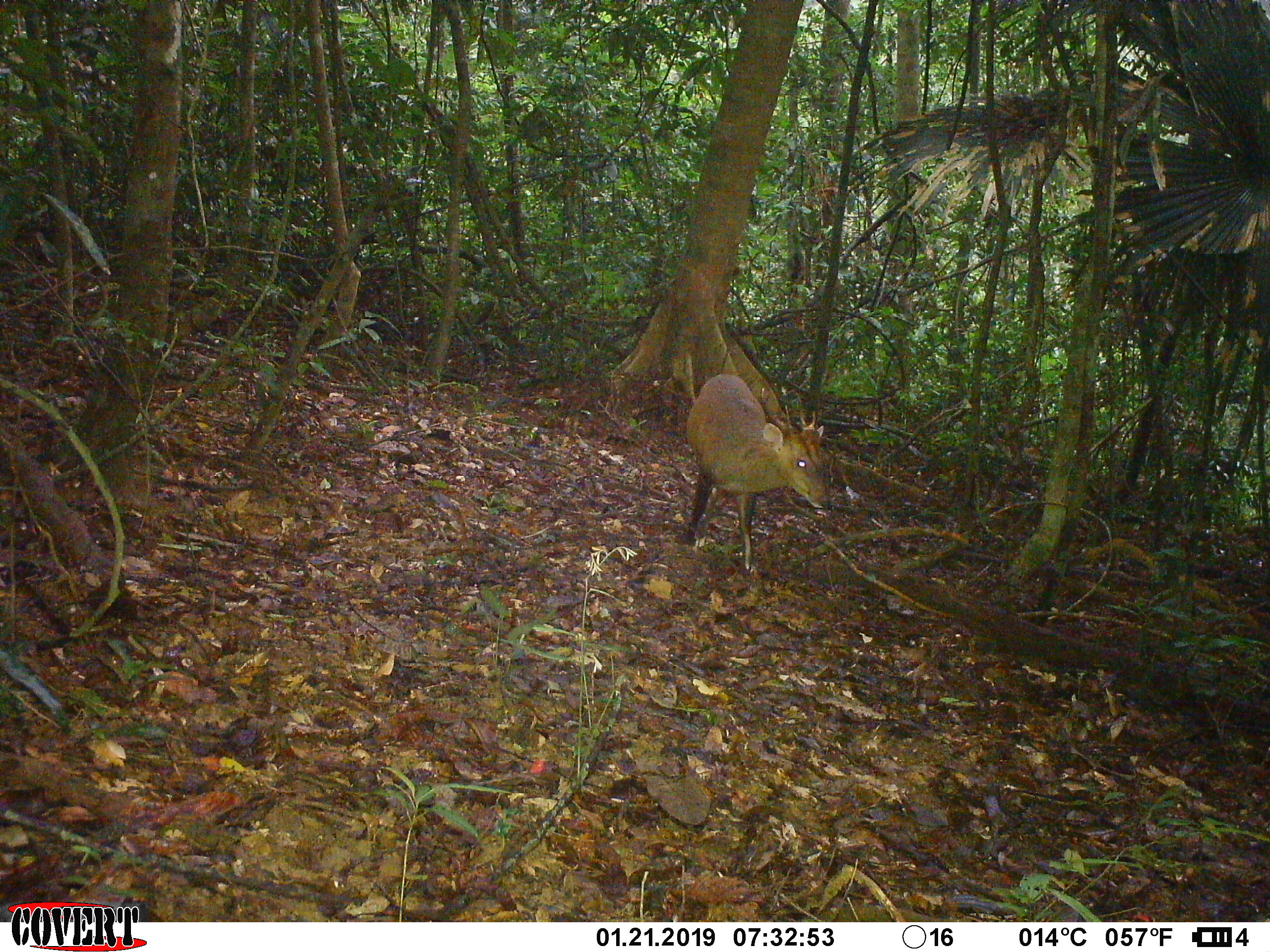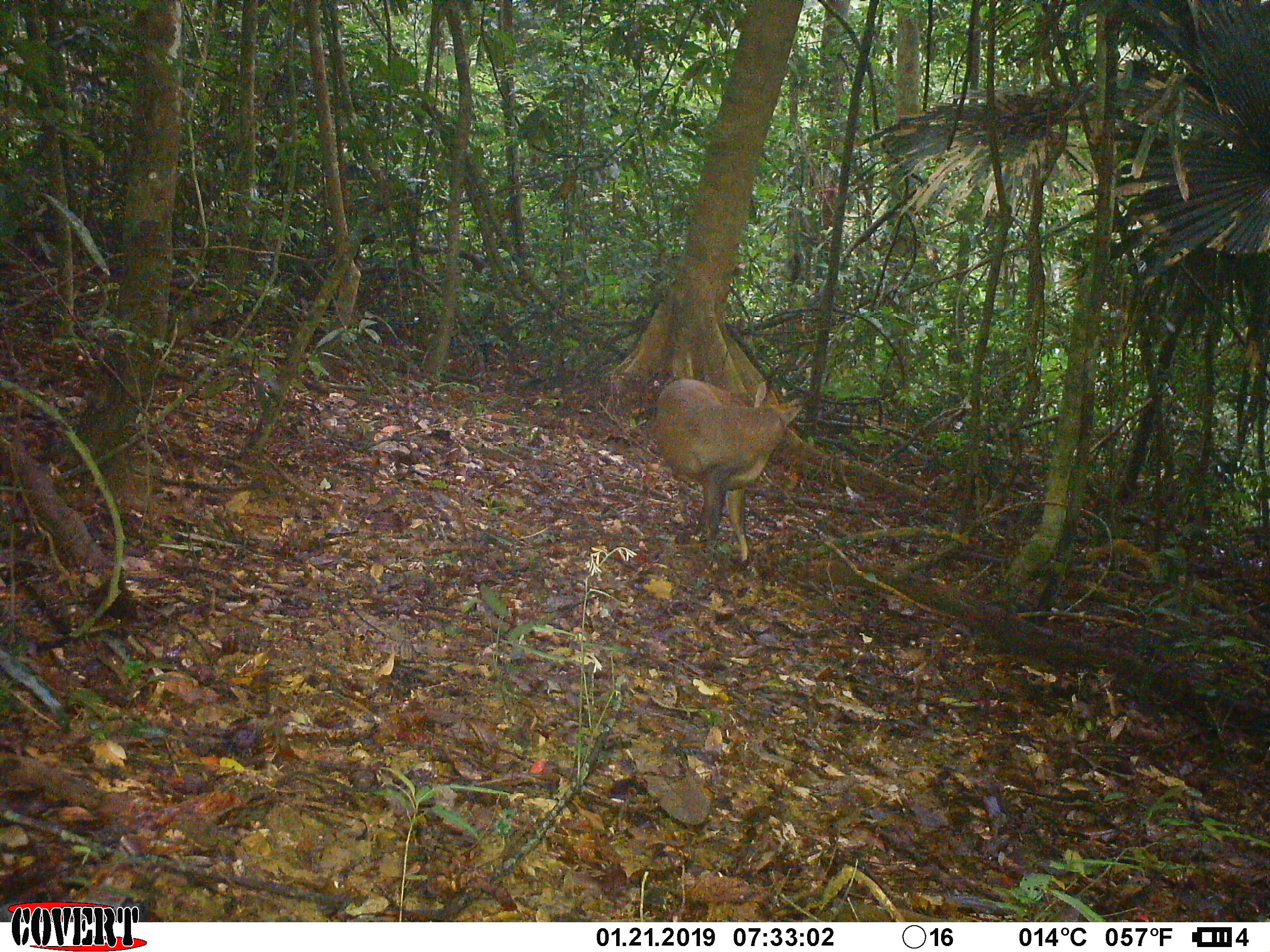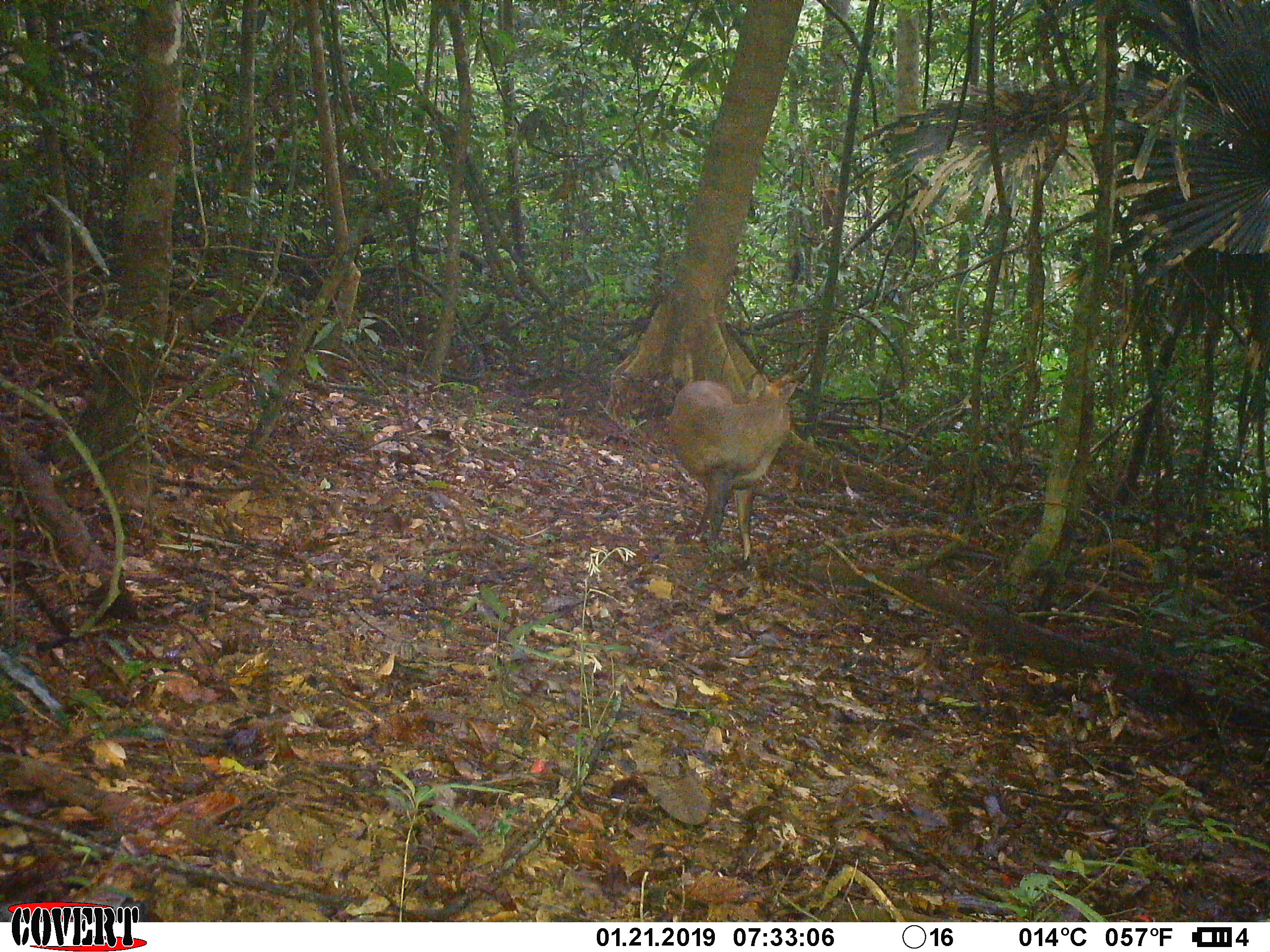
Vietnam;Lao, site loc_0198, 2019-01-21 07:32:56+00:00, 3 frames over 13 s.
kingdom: Animalia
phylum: Chordata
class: Mammalia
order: Artiodactyla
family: Cervidae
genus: Muntiacus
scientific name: Muntiacus vuquangensis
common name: large-antlered muntjac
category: large antlered muntjac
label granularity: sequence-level